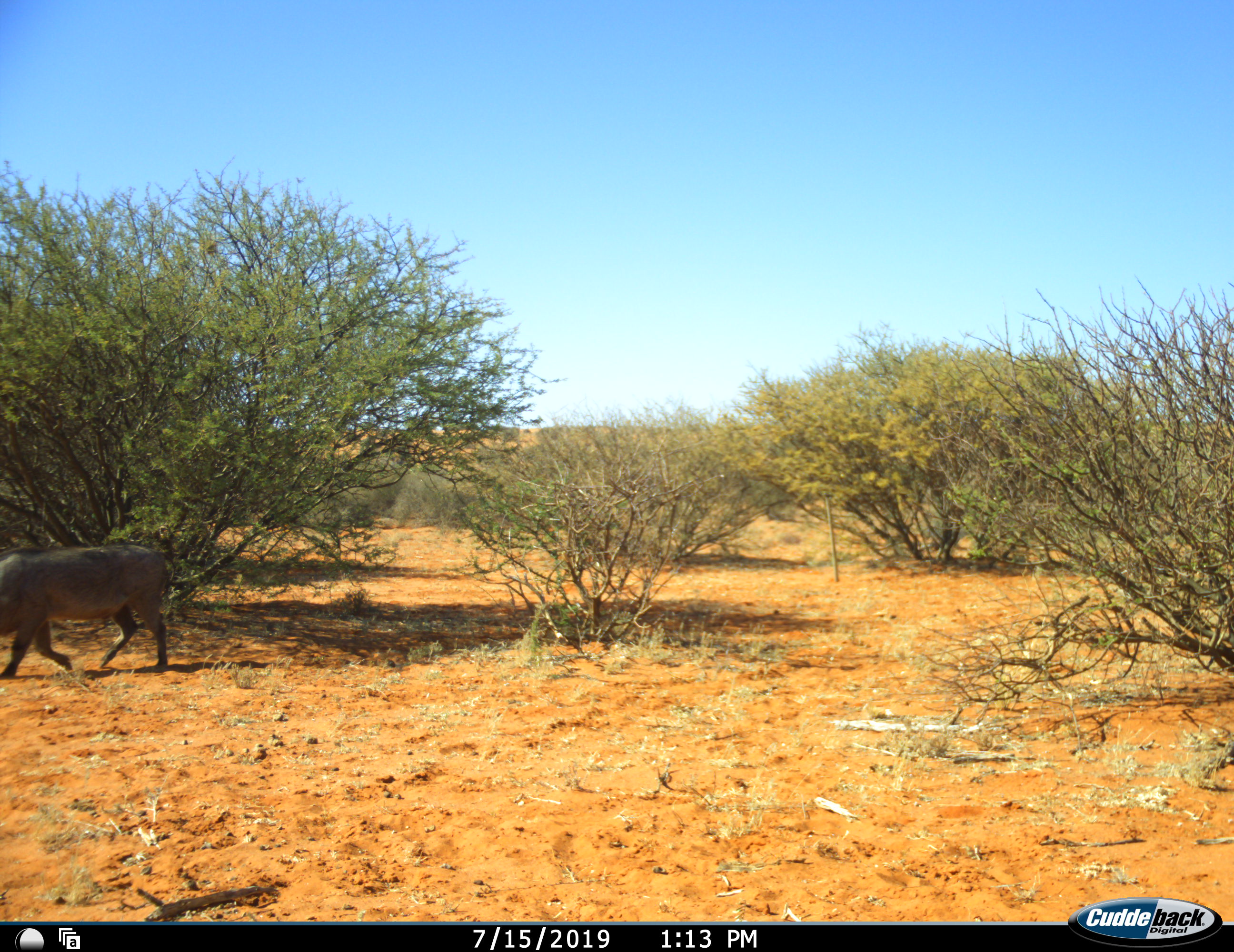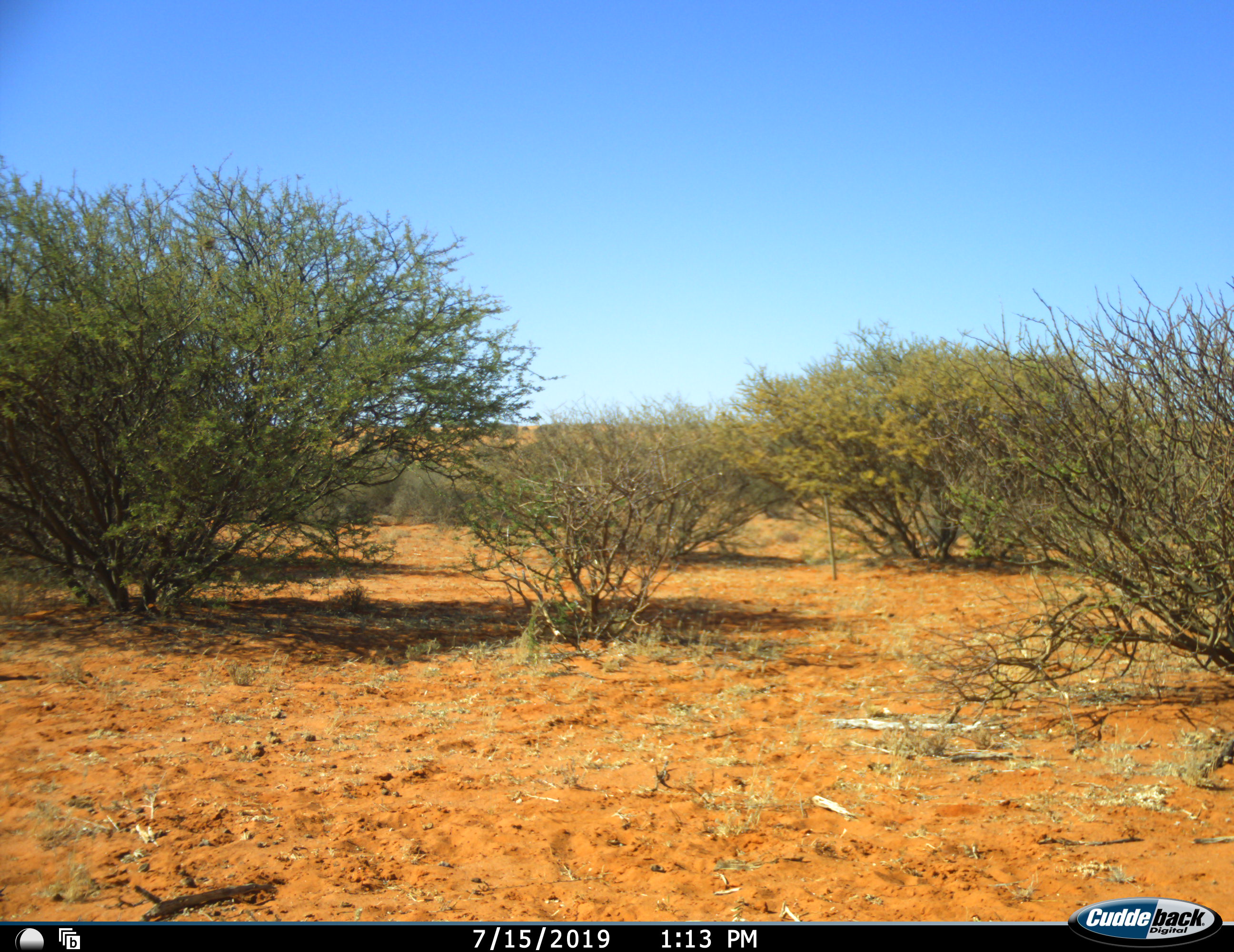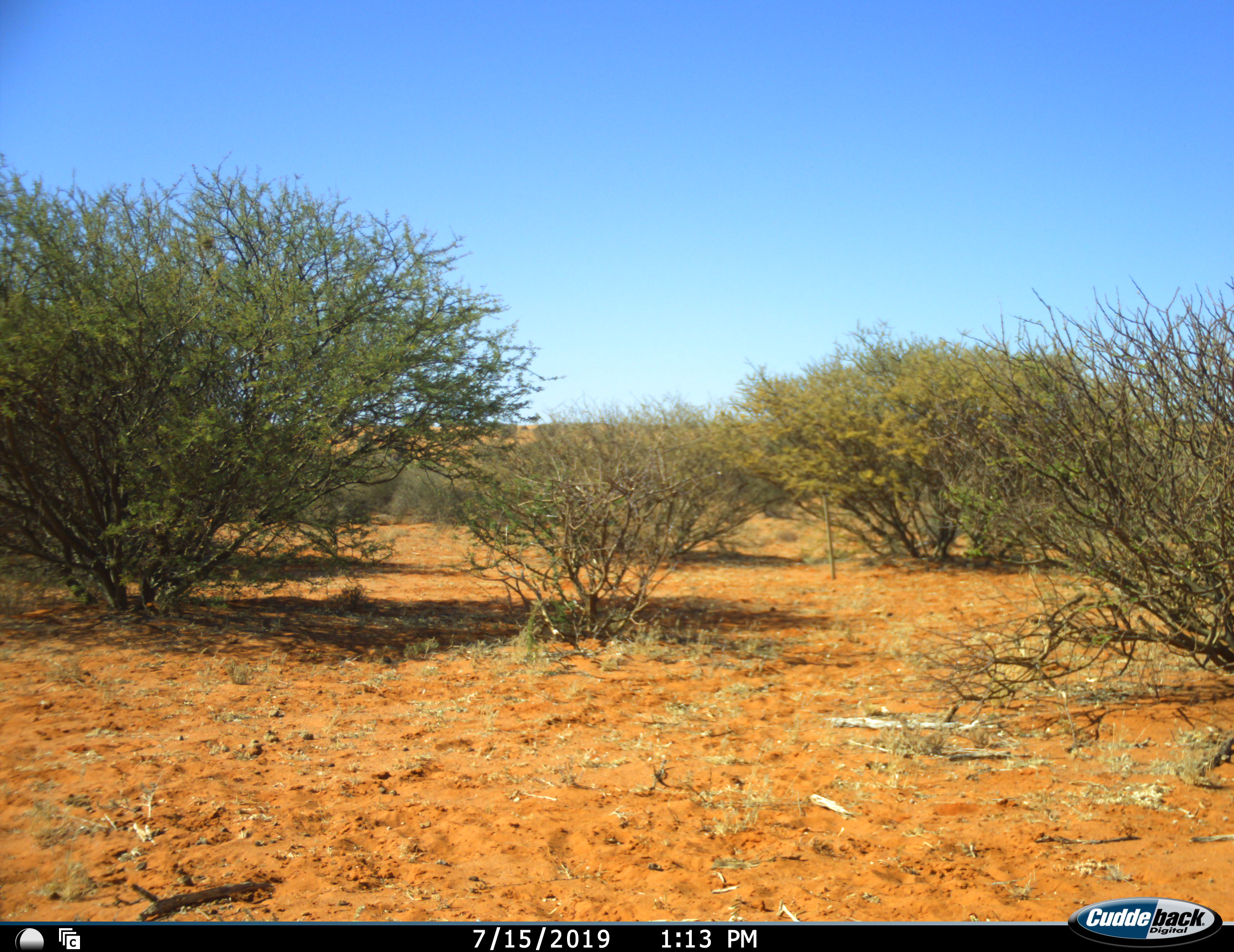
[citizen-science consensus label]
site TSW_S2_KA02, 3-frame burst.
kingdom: Animalia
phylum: Chordata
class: Mammalia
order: Artiodactyla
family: Suidae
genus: Phacochoerus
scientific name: Phacochoerus africanus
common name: warthog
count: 1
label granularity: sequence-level